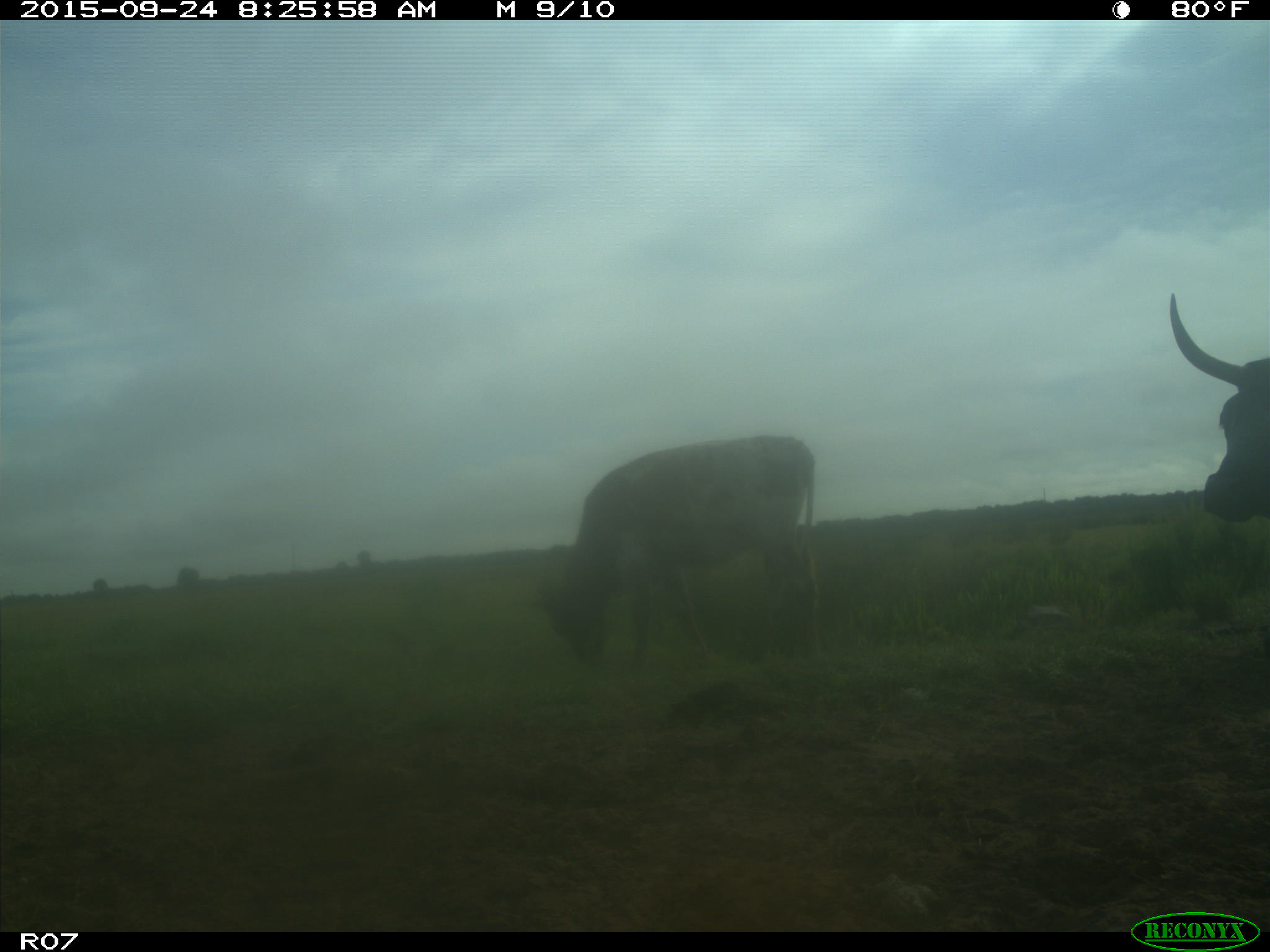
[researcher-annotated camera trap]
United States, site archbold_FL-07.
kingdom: Animalia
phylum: Chordata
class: Mammalia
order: Artiodactyla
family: Bovidae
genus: Bos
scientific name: Bos taurus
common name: domestic cow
Bos taurus (domestic cow).